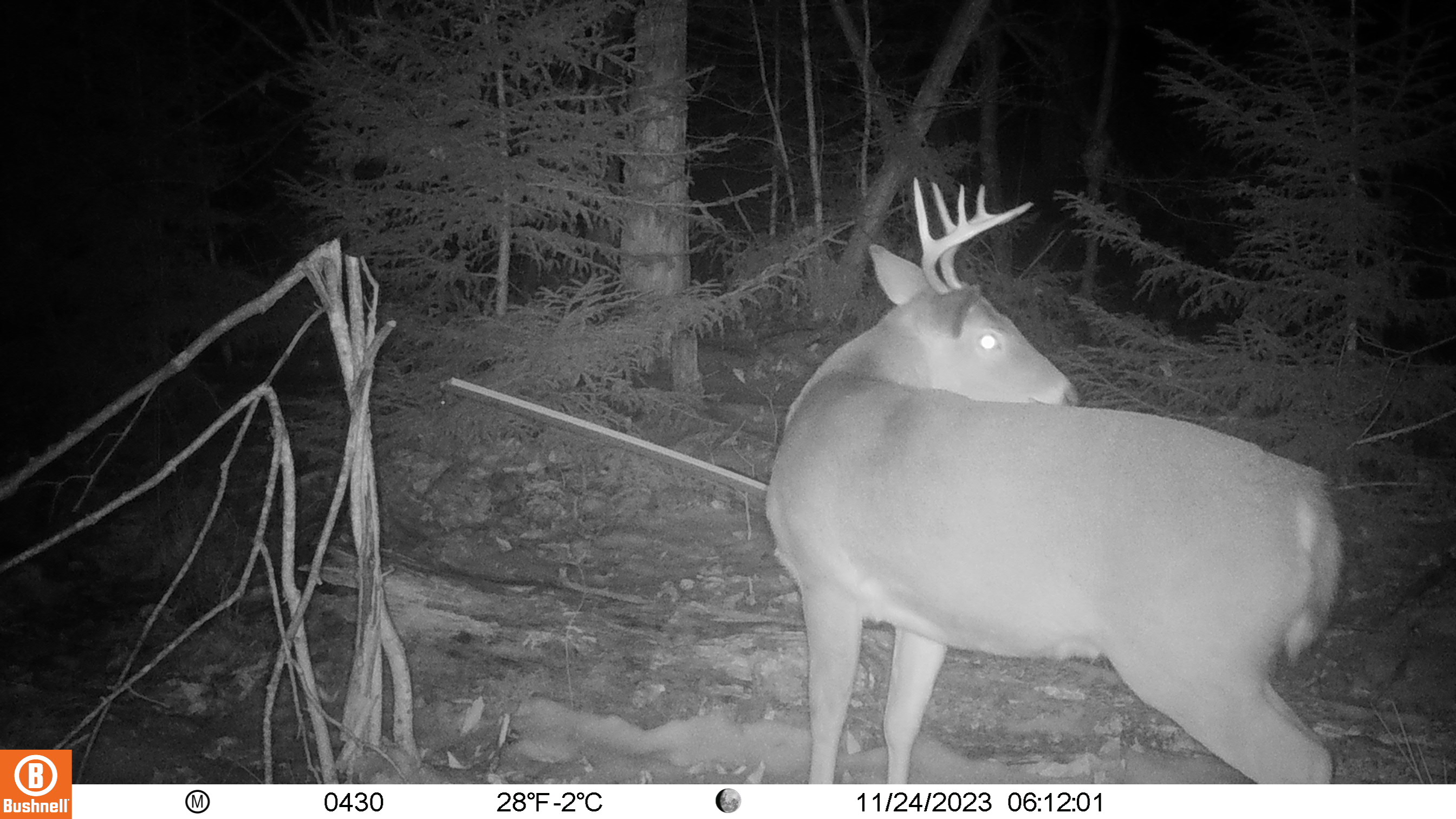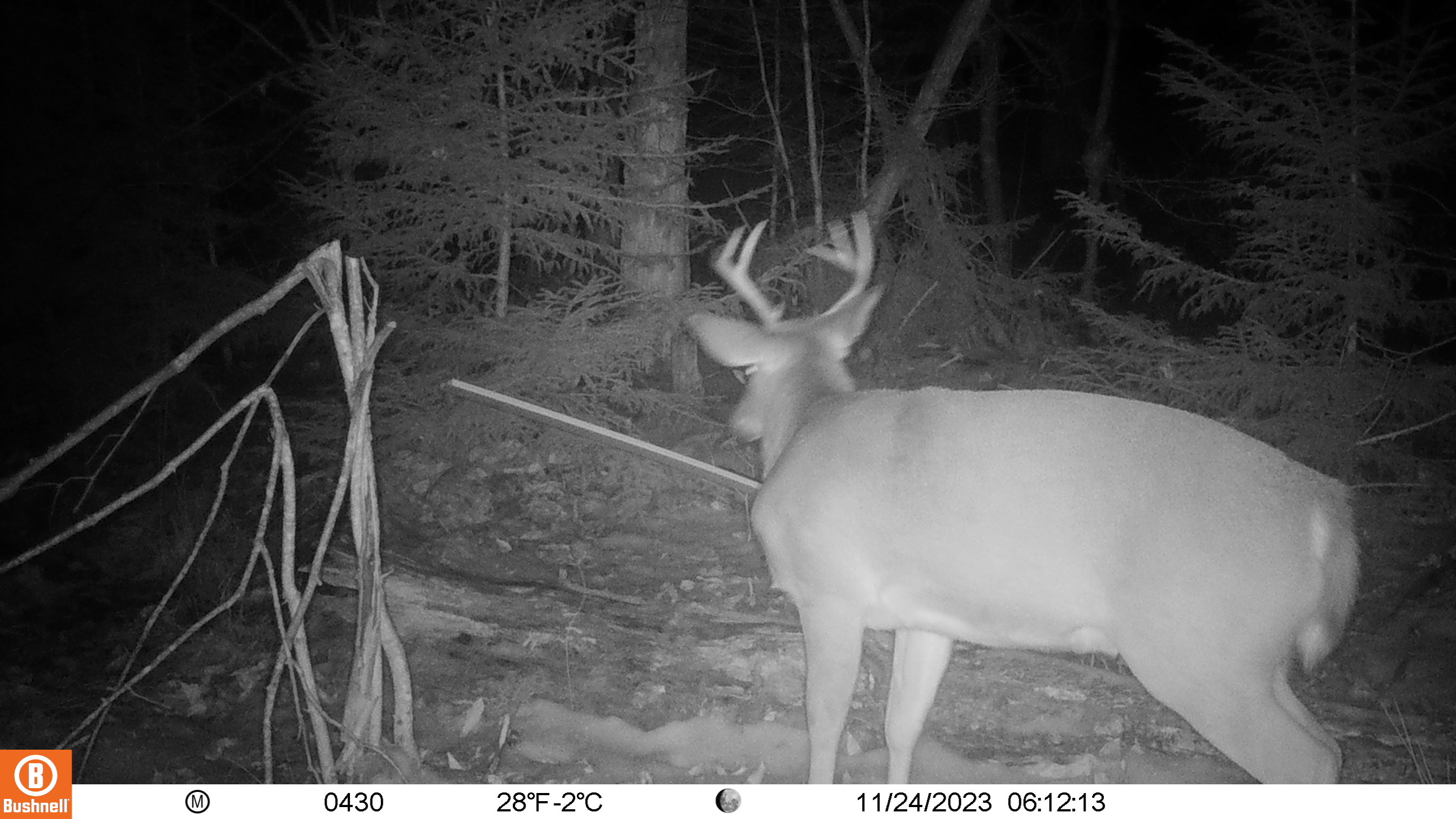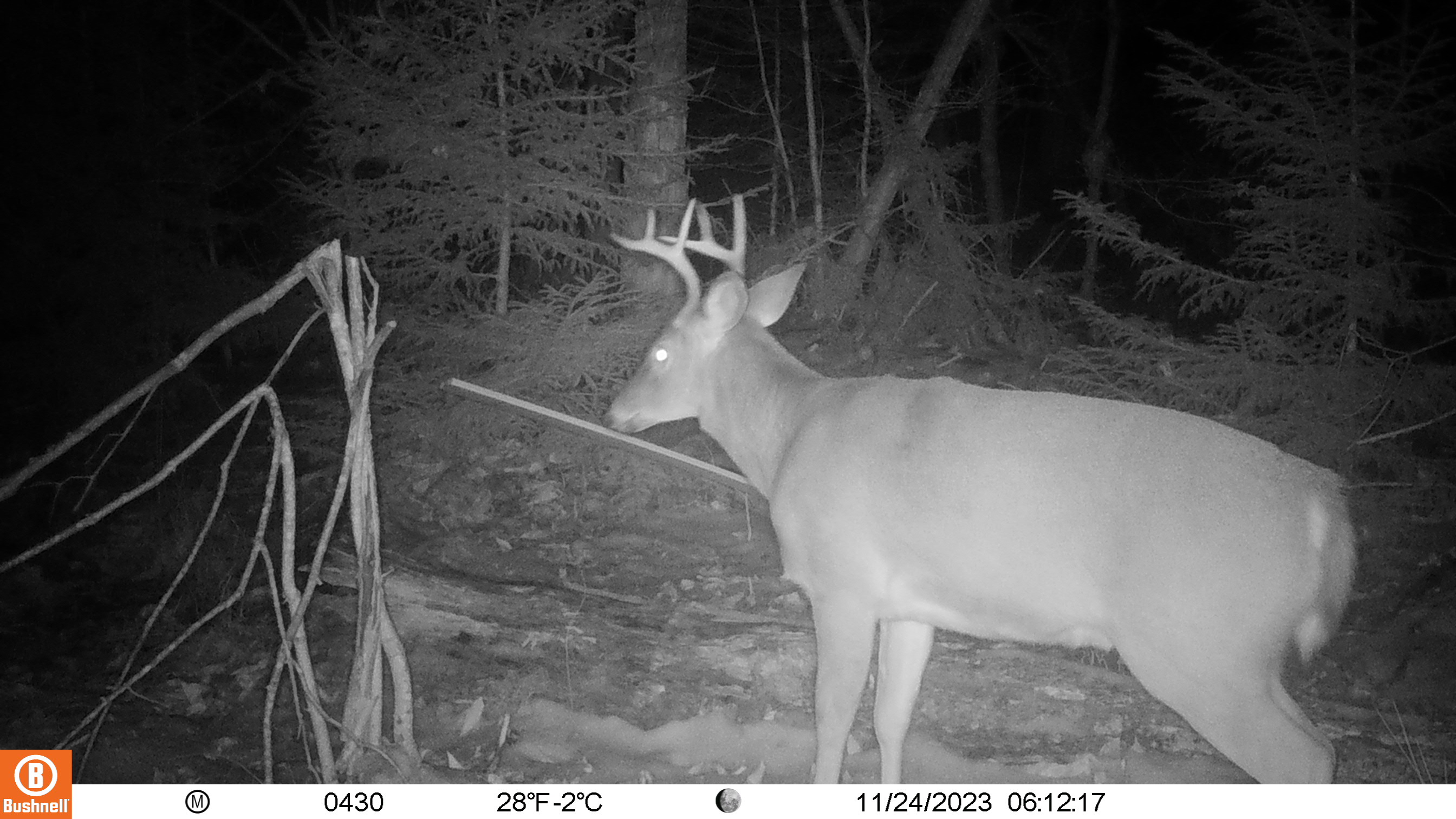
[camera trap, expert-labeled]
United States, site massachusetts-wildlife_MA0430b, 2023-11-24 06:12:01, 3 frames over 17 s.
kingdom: Animalia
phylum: Chordata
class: Mammalia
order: Artiodactyla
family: Cervidae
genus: Odocoileus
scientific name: Odocoileus virginianus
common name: white-tailed deer